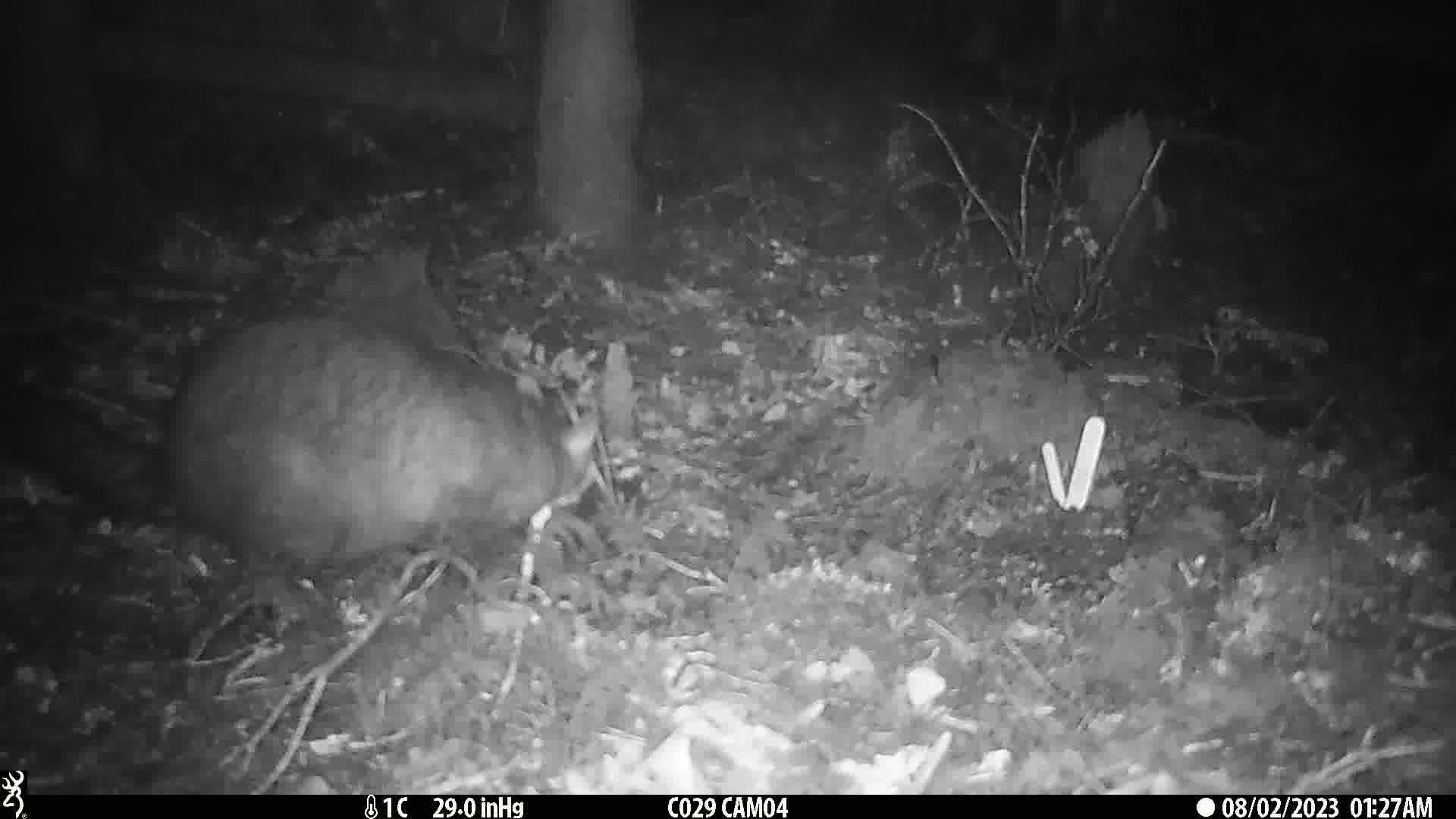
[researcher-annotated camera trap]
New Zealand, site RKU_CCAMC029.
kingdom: Animalia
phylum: Chordata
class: Mammalia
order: Diprotodontia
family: Phalangeridae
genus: Trichosurus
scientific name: Trichosurus vulpecula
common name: common brushtail possum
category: possum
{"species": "possum (common brushtail possum) (Trichosurus vulpecula)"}